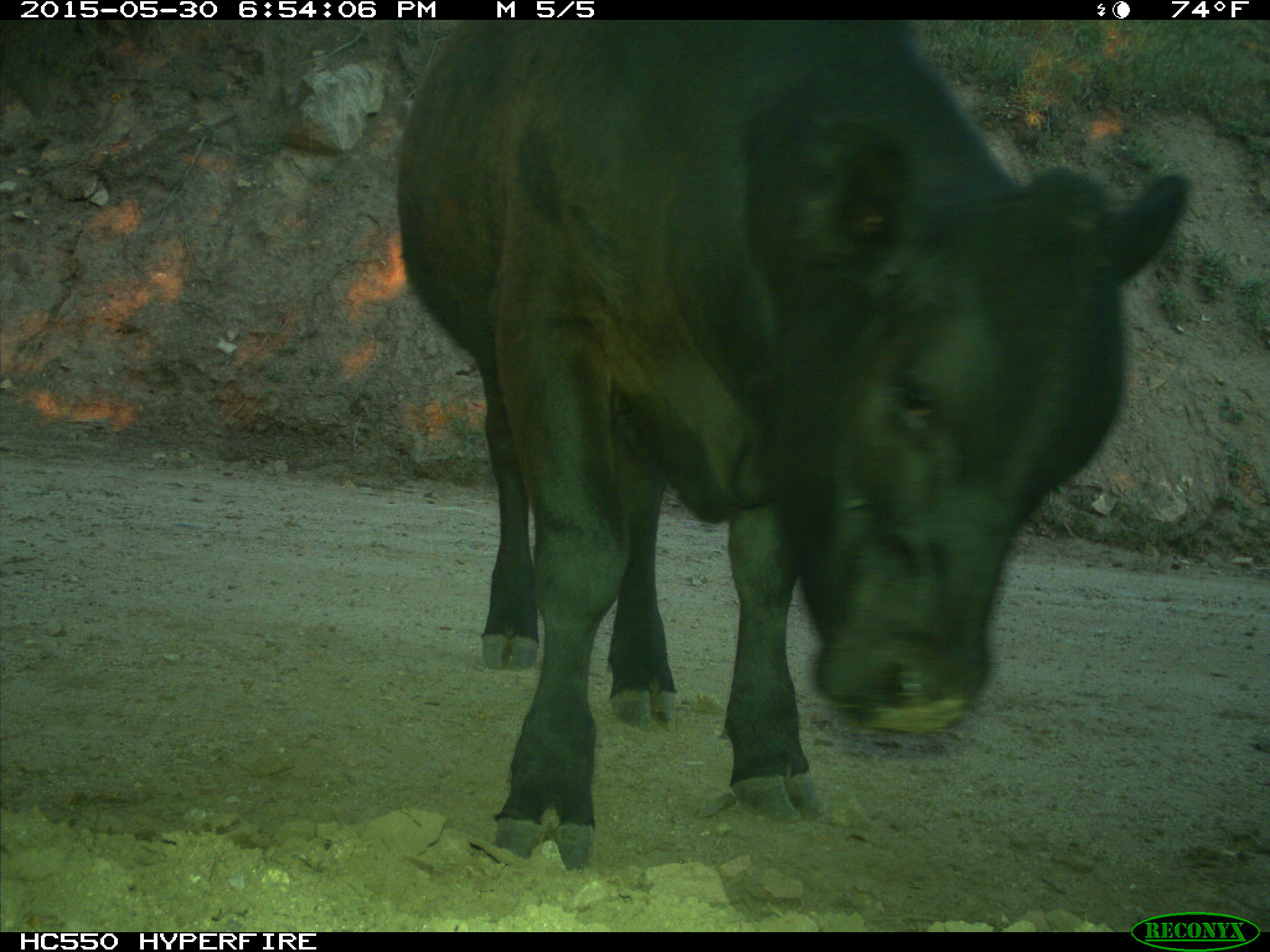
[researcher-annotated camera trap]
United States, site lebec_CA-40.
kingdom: Animalia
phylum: Chordata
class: Mammalia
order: Artiodactyla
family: Bovidae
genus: Bos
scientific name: Bos taurus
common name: domestic cow